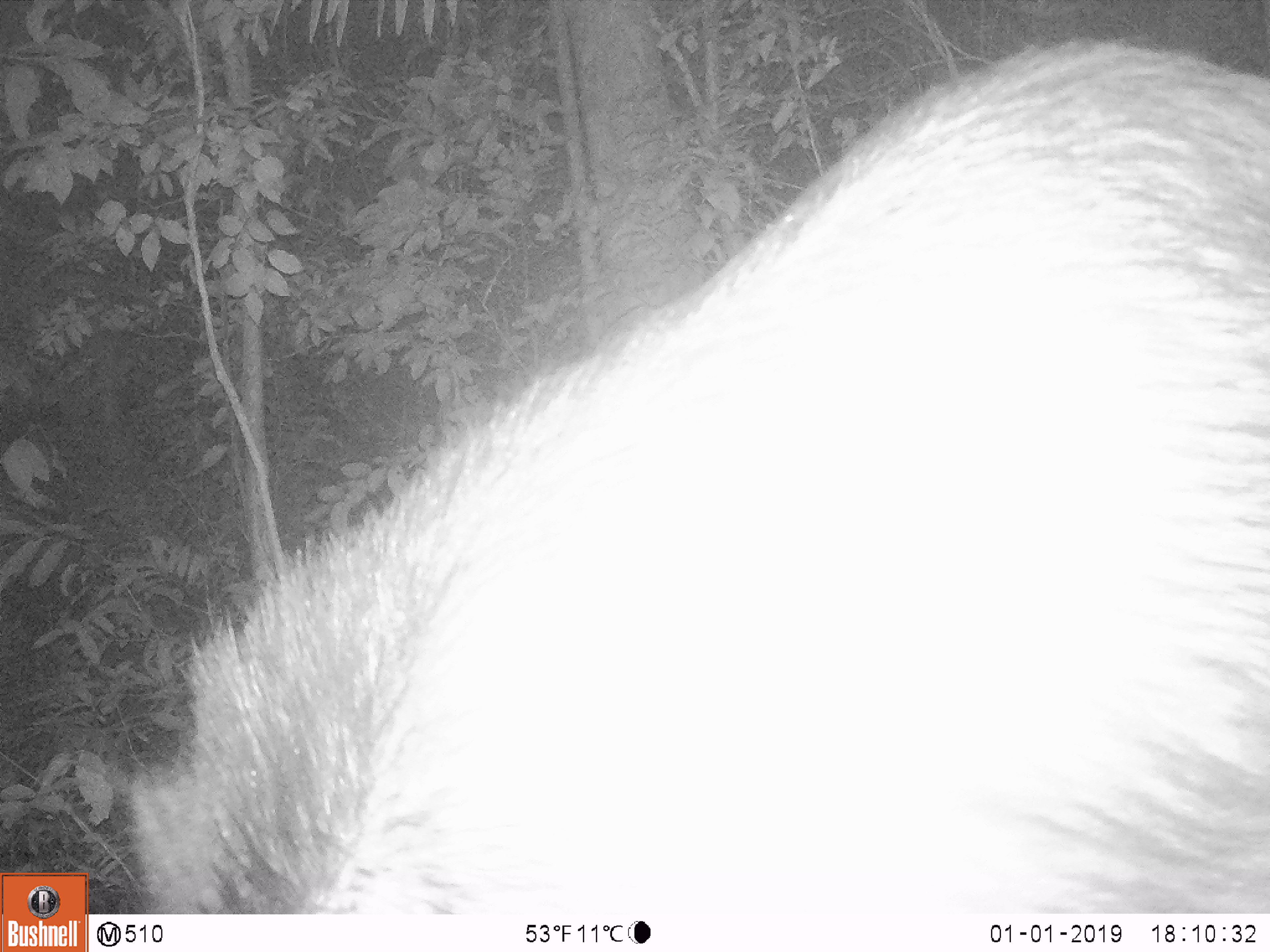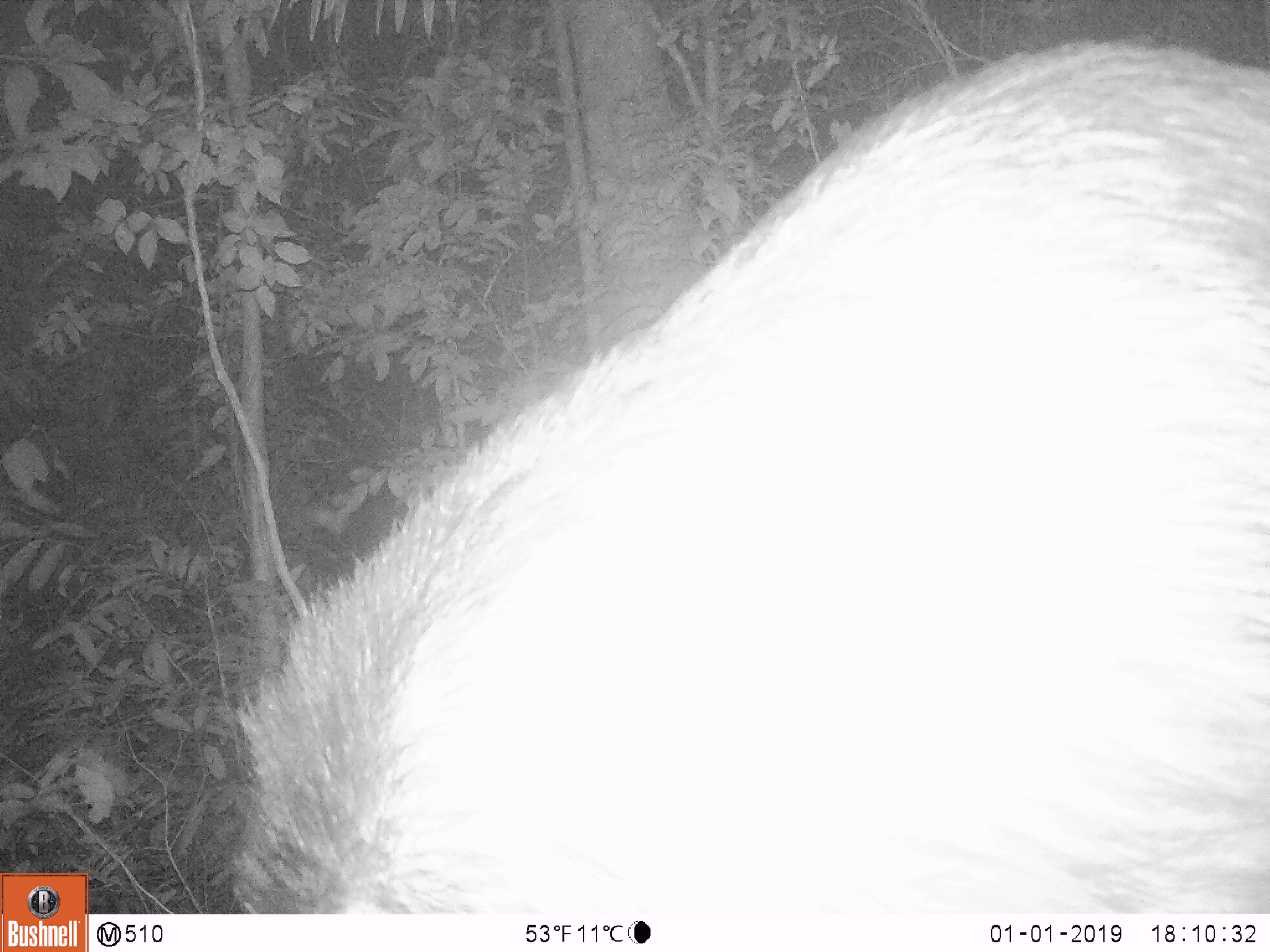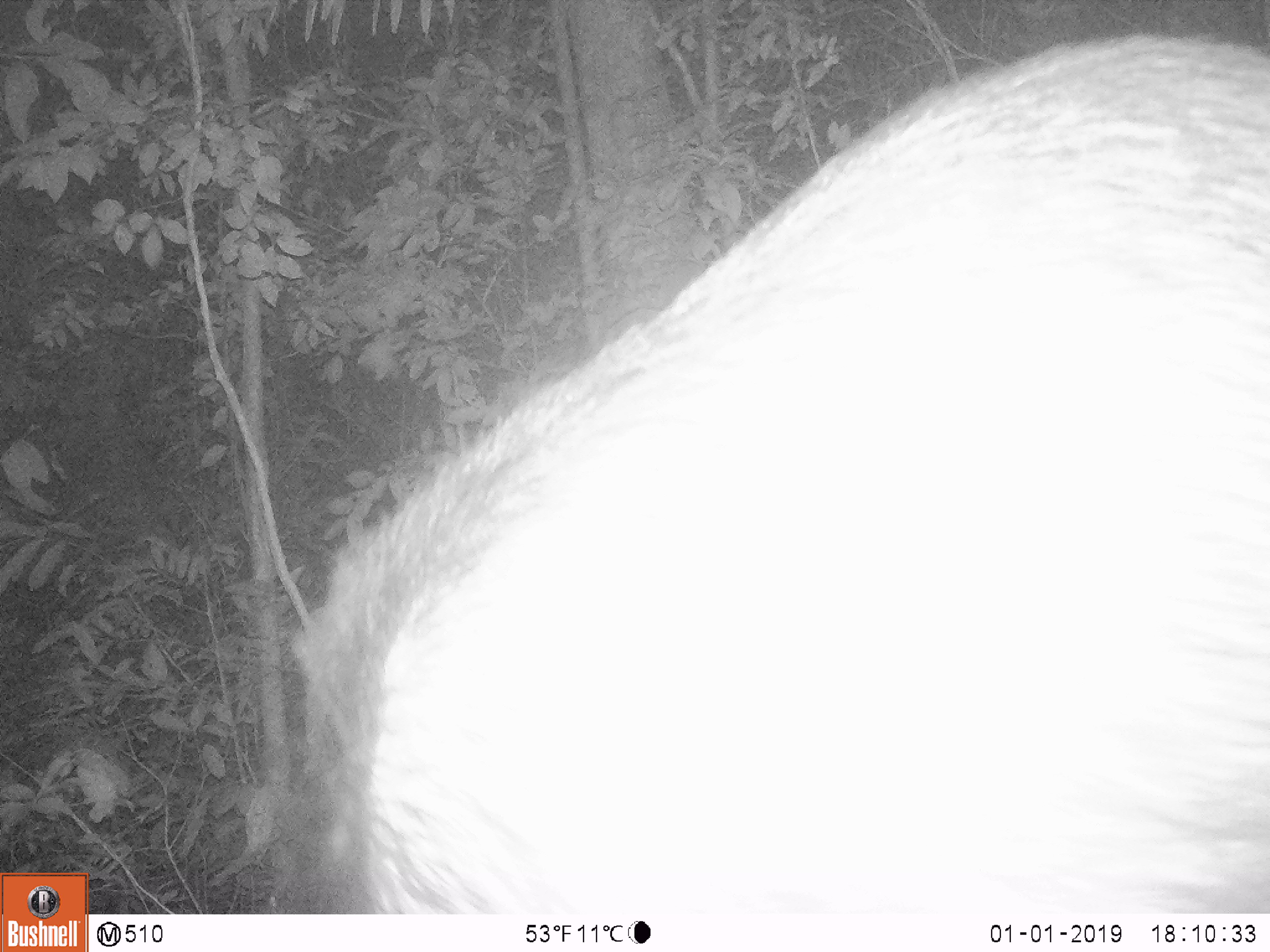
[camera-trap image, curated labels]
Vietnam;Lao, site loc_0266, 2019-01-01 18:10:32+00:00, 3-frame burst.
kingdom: Animalia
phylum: Chordata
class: Mammalia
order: Artiodactyla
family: Bovidae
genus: Capricornis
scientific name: Capricornis sumatraensis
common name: chinese serow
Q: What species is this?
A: Chinese serow (Capricornis sumatraensis).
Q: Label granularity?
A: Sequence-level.